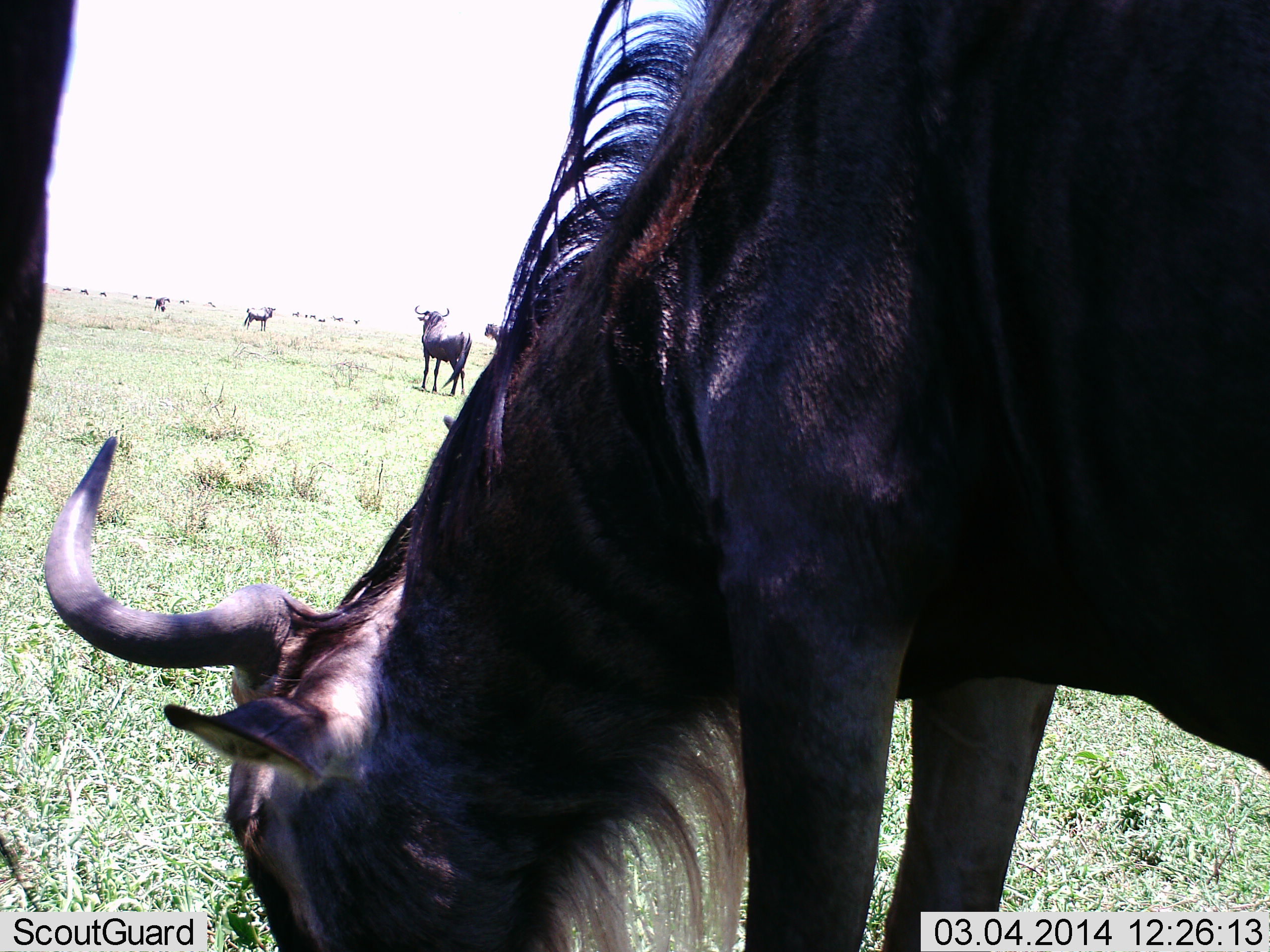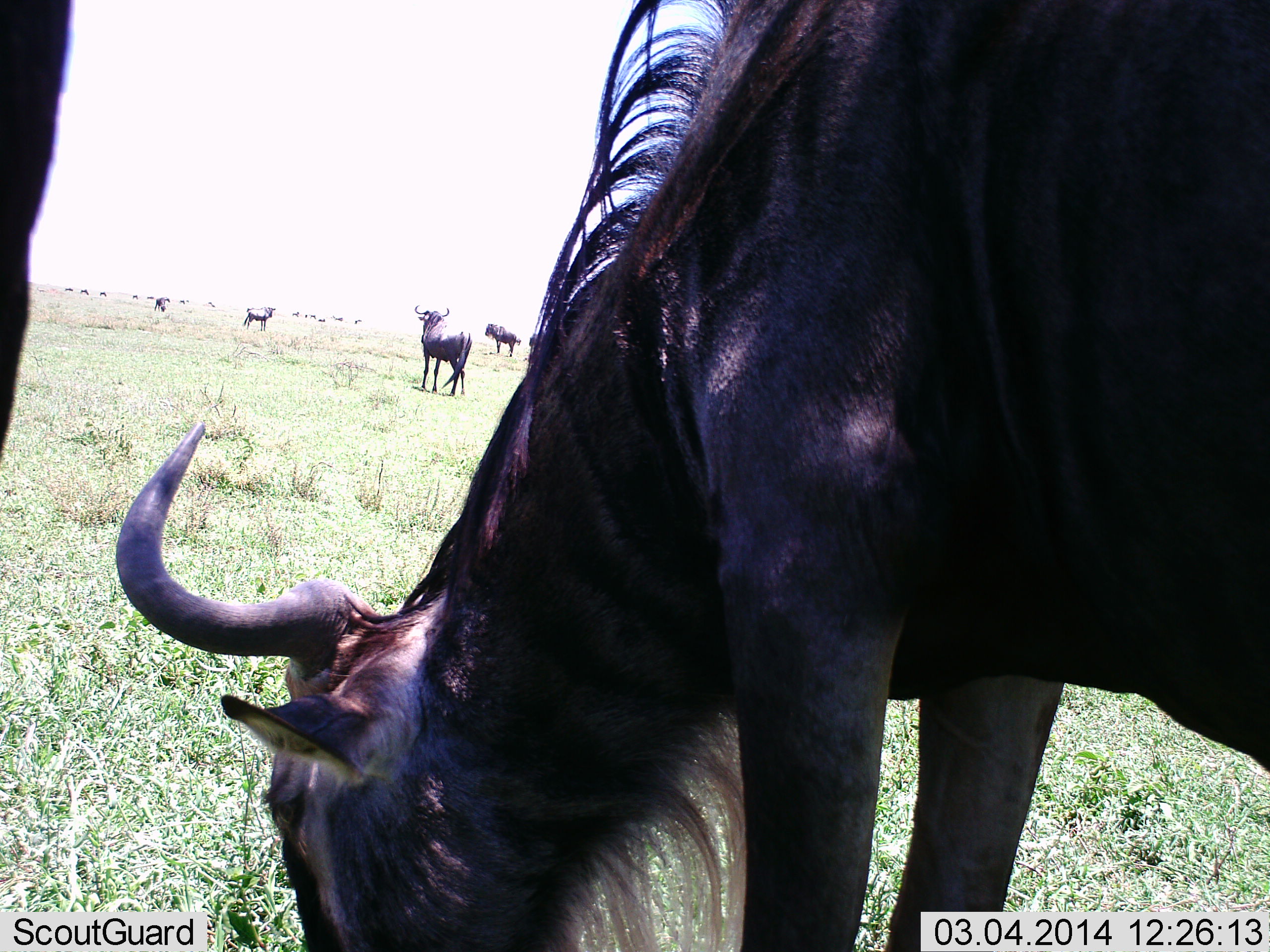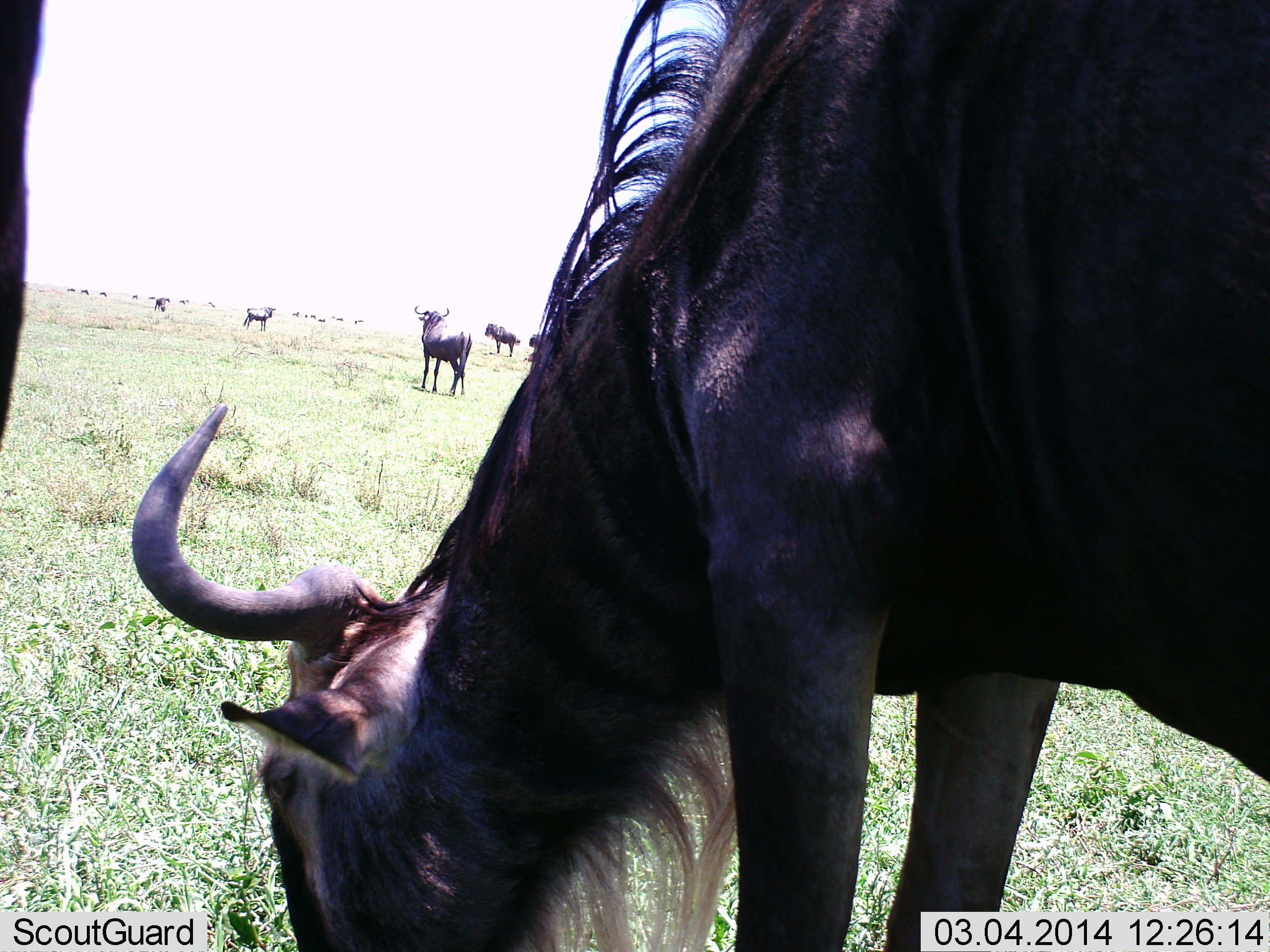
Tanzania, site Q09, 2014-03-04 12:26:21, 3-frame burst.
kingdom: Animalia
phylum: Chordata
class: Mammalia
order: Artiodactyla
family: Bovidae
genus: Connochaetes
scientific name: Connochaetes taurinus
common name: blue wildebeest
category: wildebeest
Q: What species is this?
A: Wildebeest (blue wildebeest) (Connochaetes taurinus).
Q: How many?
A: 11-50.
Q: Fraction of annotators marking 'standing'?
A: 90%.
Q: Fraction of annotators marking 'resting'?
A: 10%.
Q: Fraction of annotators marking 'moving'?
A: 0%.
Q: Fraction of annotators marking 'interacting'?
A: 0%.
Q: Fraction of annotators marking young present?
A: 0%.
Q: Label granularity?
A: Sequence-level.